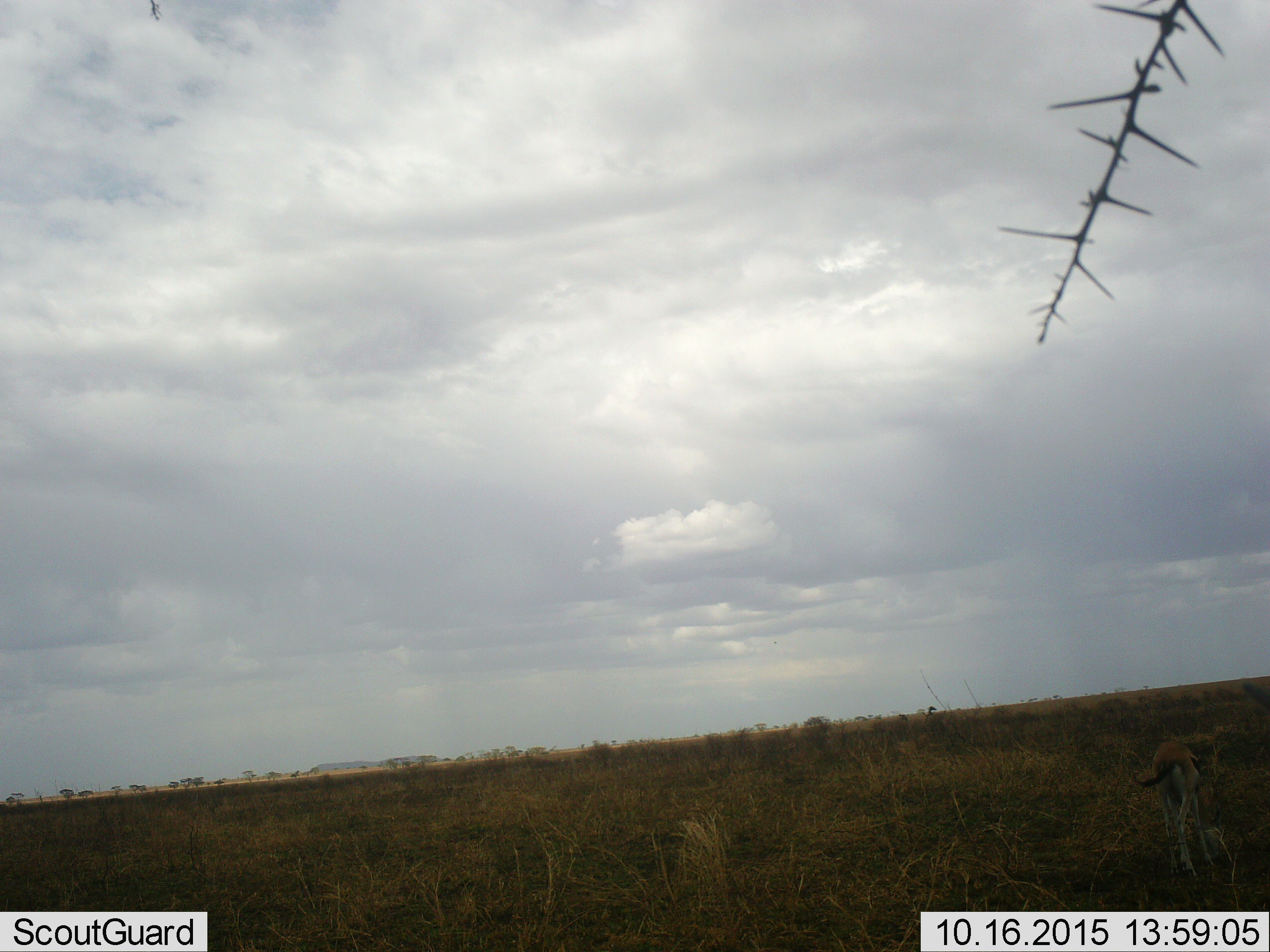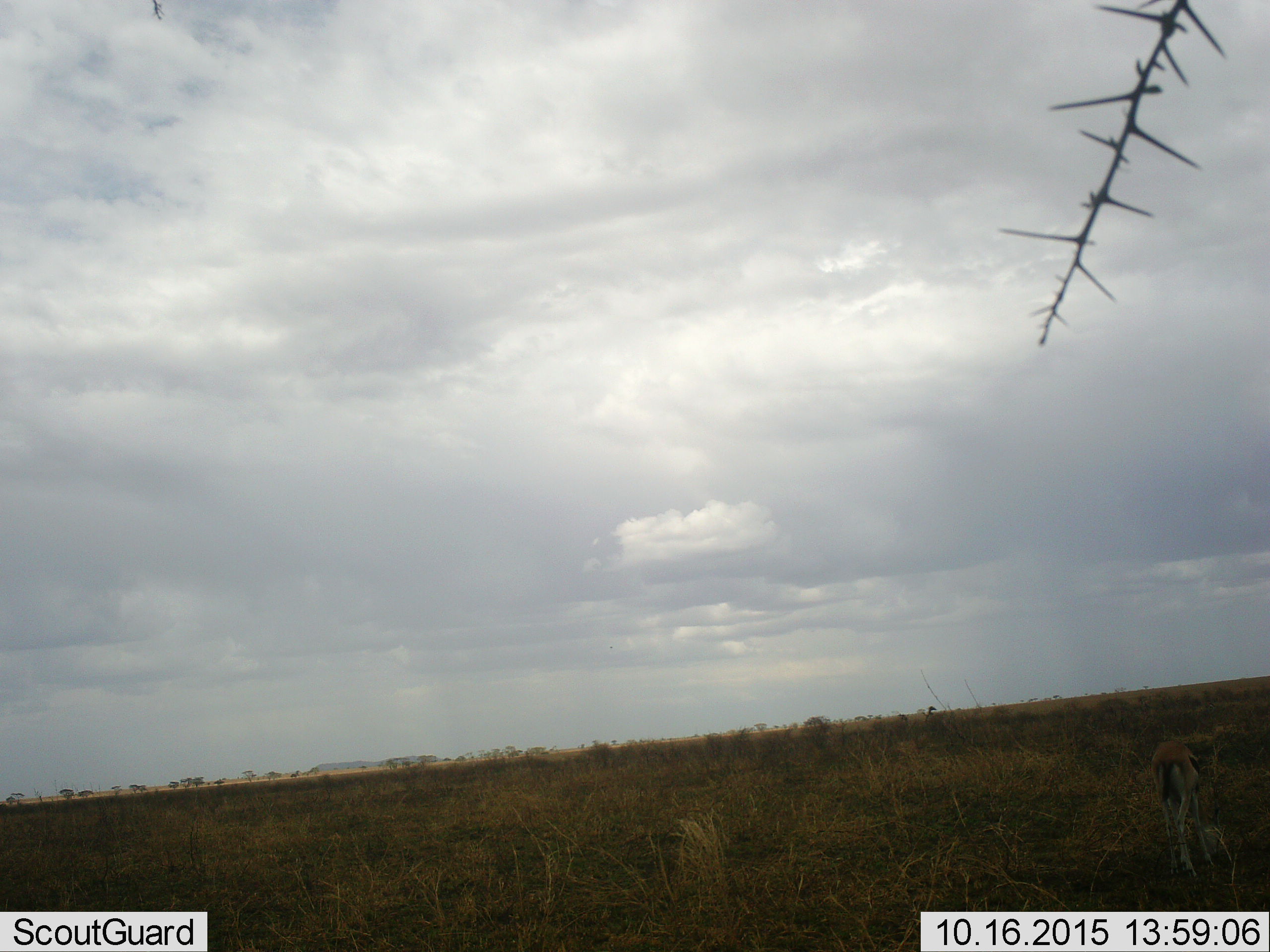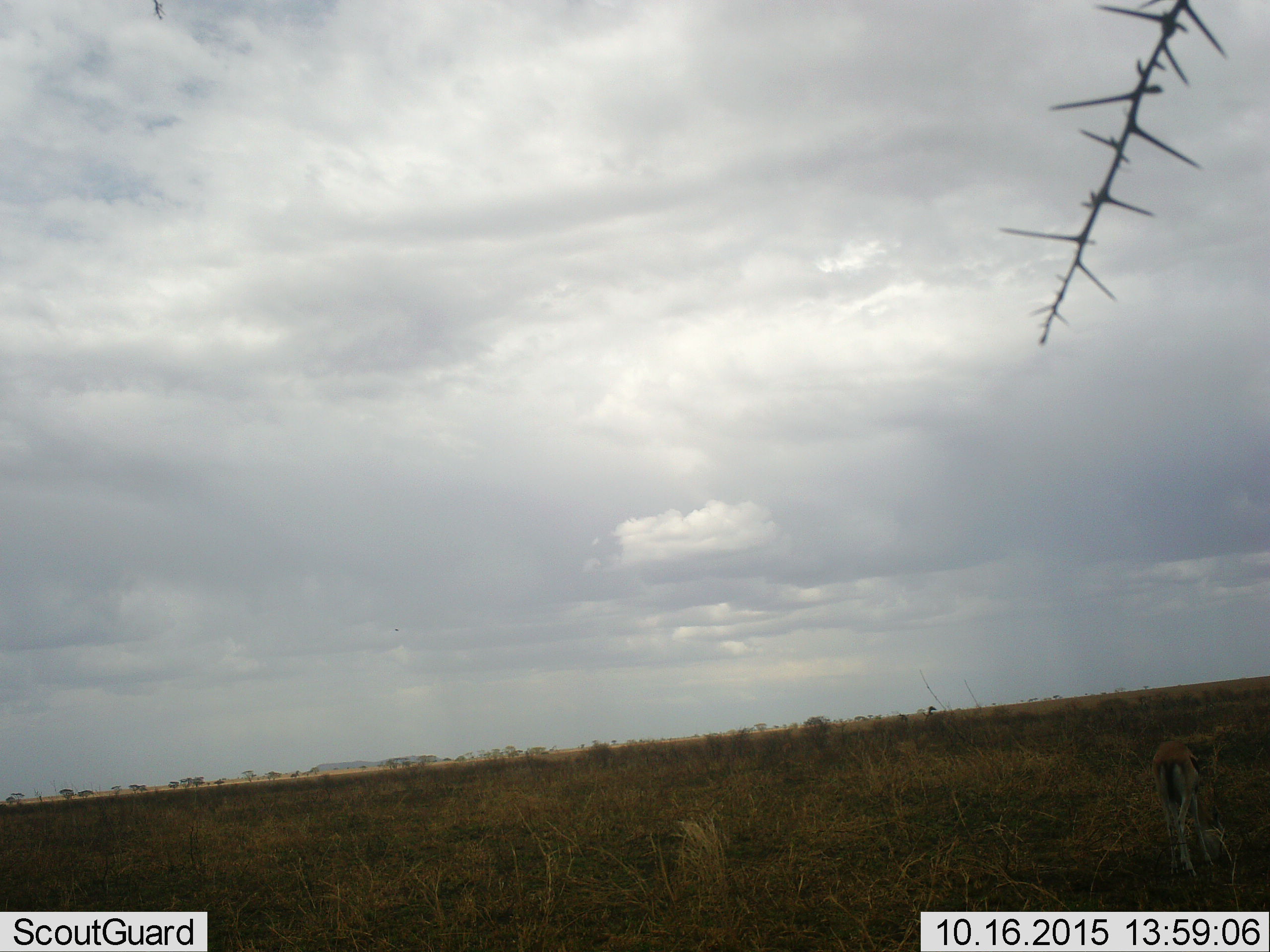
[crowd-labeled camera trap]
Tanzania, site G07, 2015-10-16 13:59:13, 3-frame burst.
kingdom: Animalia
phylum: Chordata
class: Mammalia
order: Artiodactyla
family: Bovidae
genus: Eudorcas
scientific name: Eudorcas thomsonii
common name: thomson's gazelle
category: gazellethomsons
Gazellethomsons (thomson's gazelle) (Eudorcas thomsonii), count 1. Behavior (volunteer vote fractions): standing 40%, resting 0%, moving 0%, interacting 0%. Young present (vote fraction): 0%. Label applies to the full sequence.